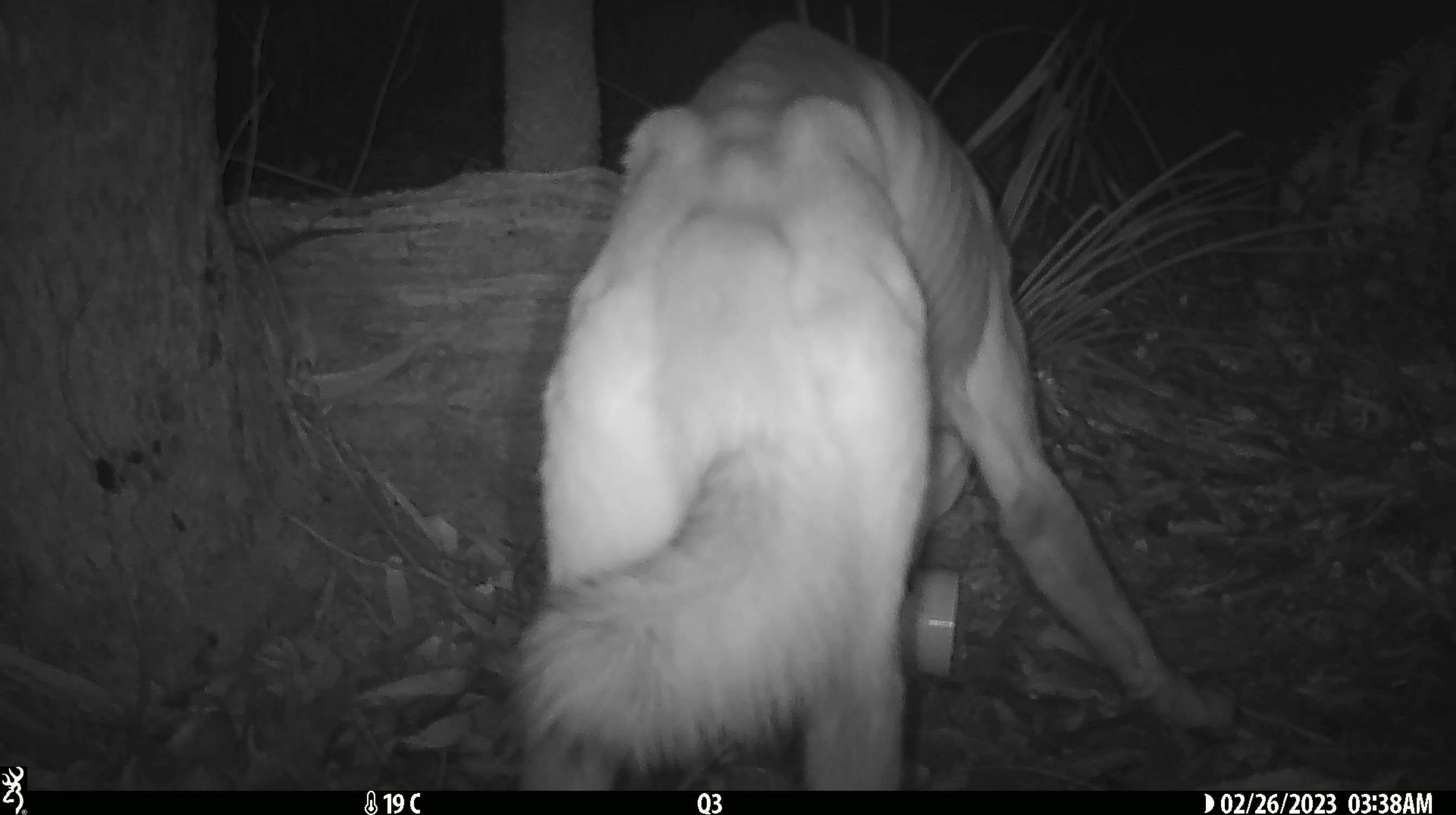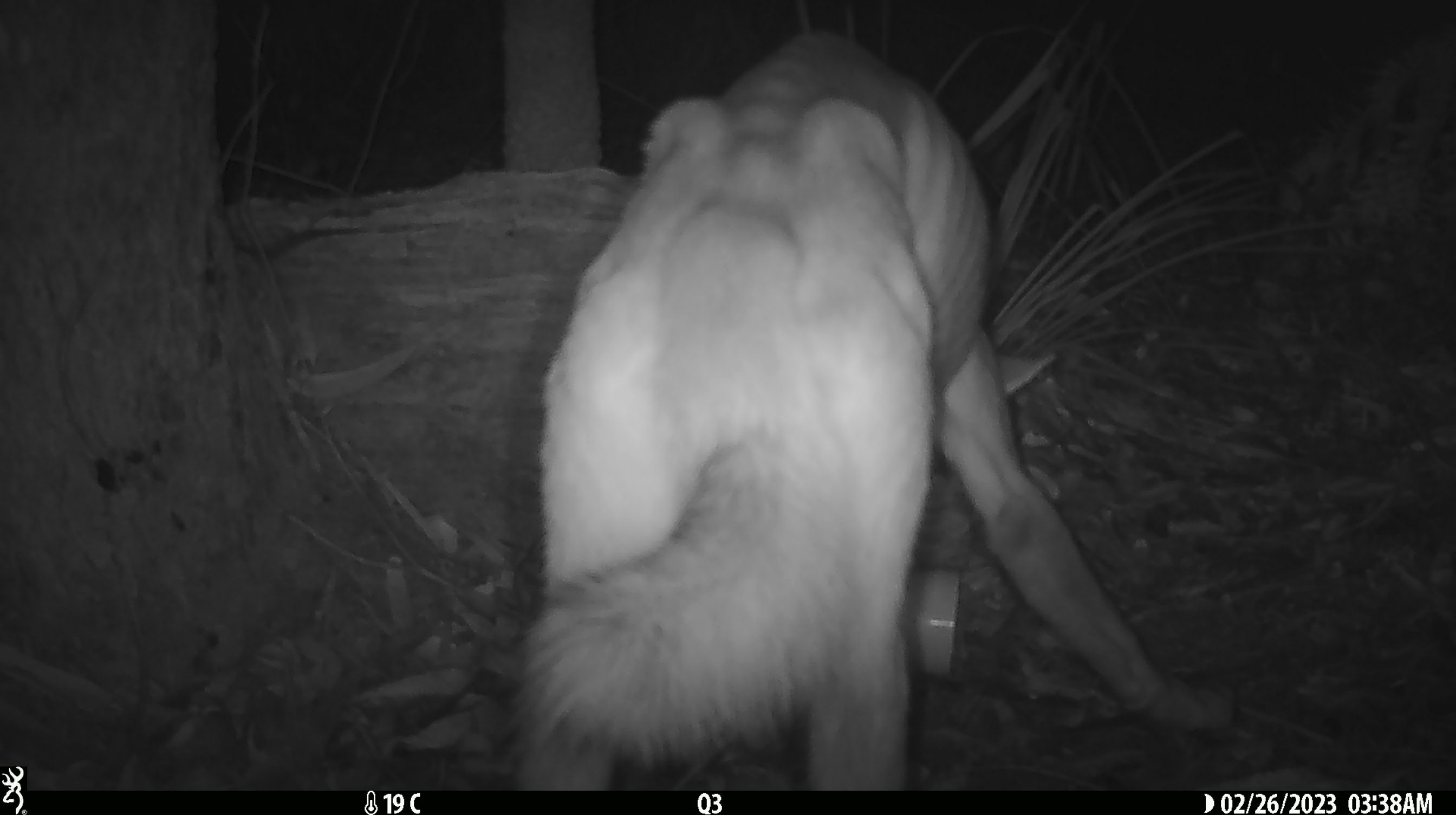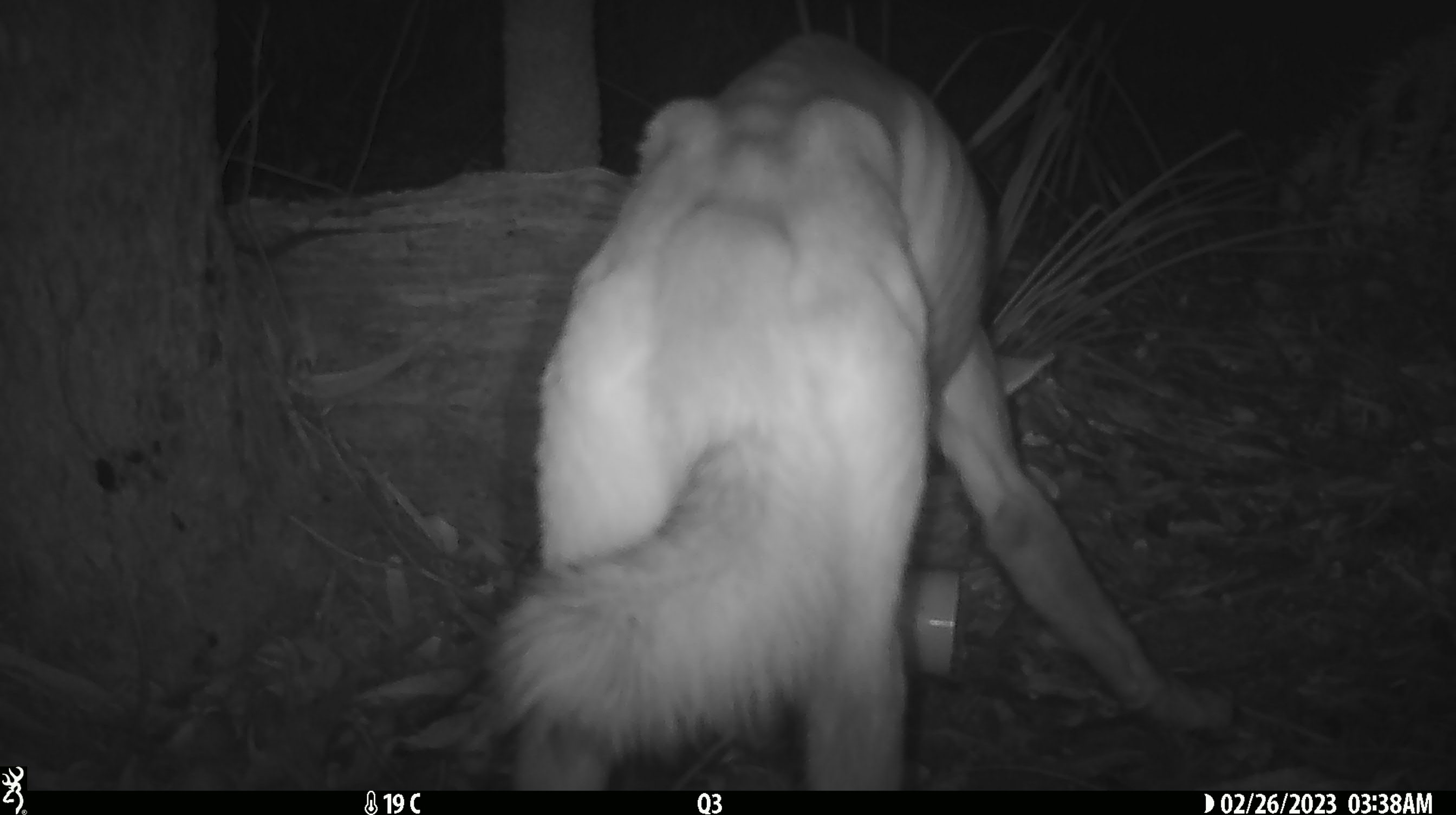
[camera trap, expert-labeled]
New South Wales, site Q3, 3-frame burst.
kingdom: Animalia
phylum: Chordata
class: Mammalia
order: Carnivora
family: Canidae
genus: Canis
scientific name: Canis familiaris dingo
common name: dingo